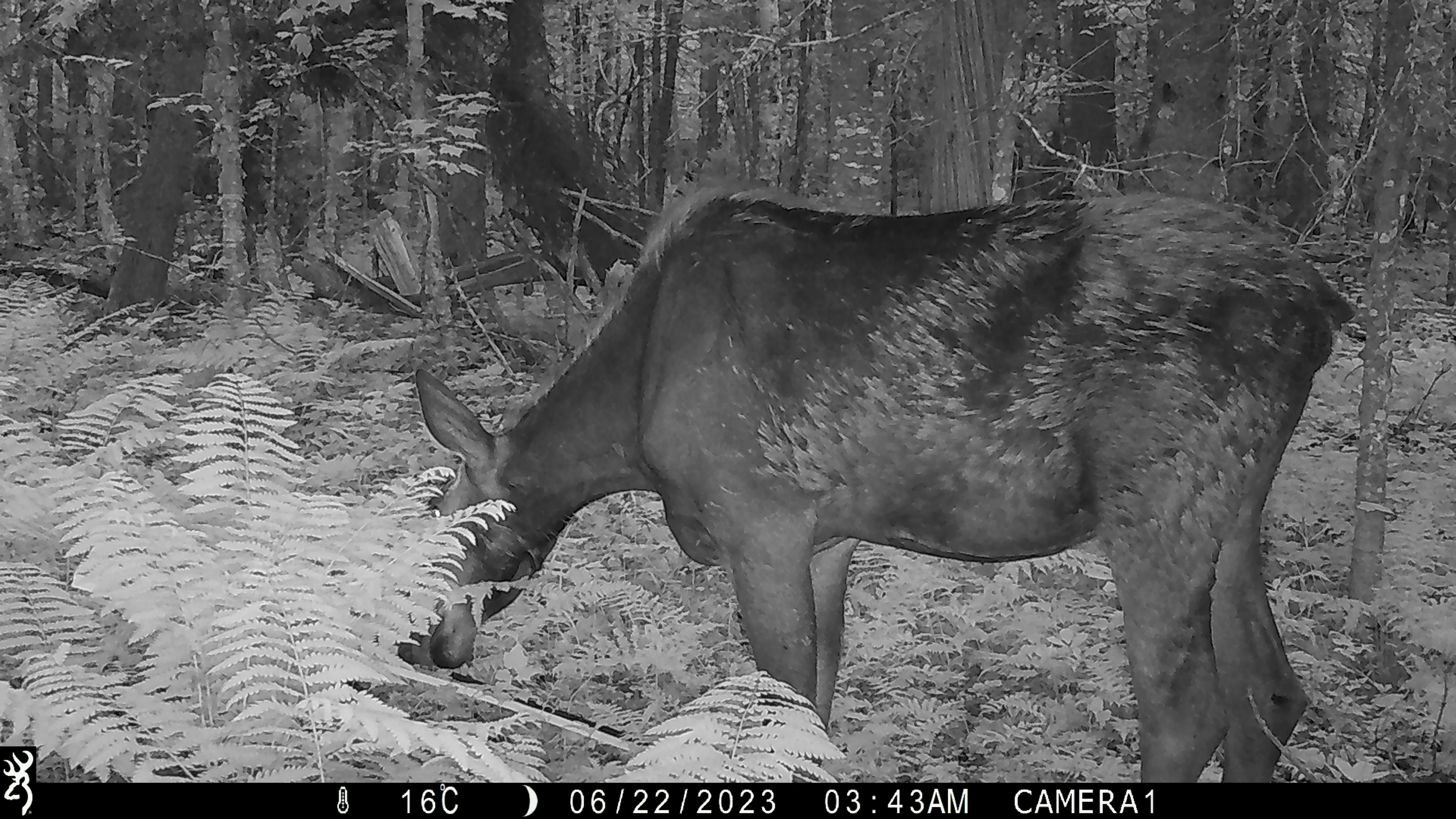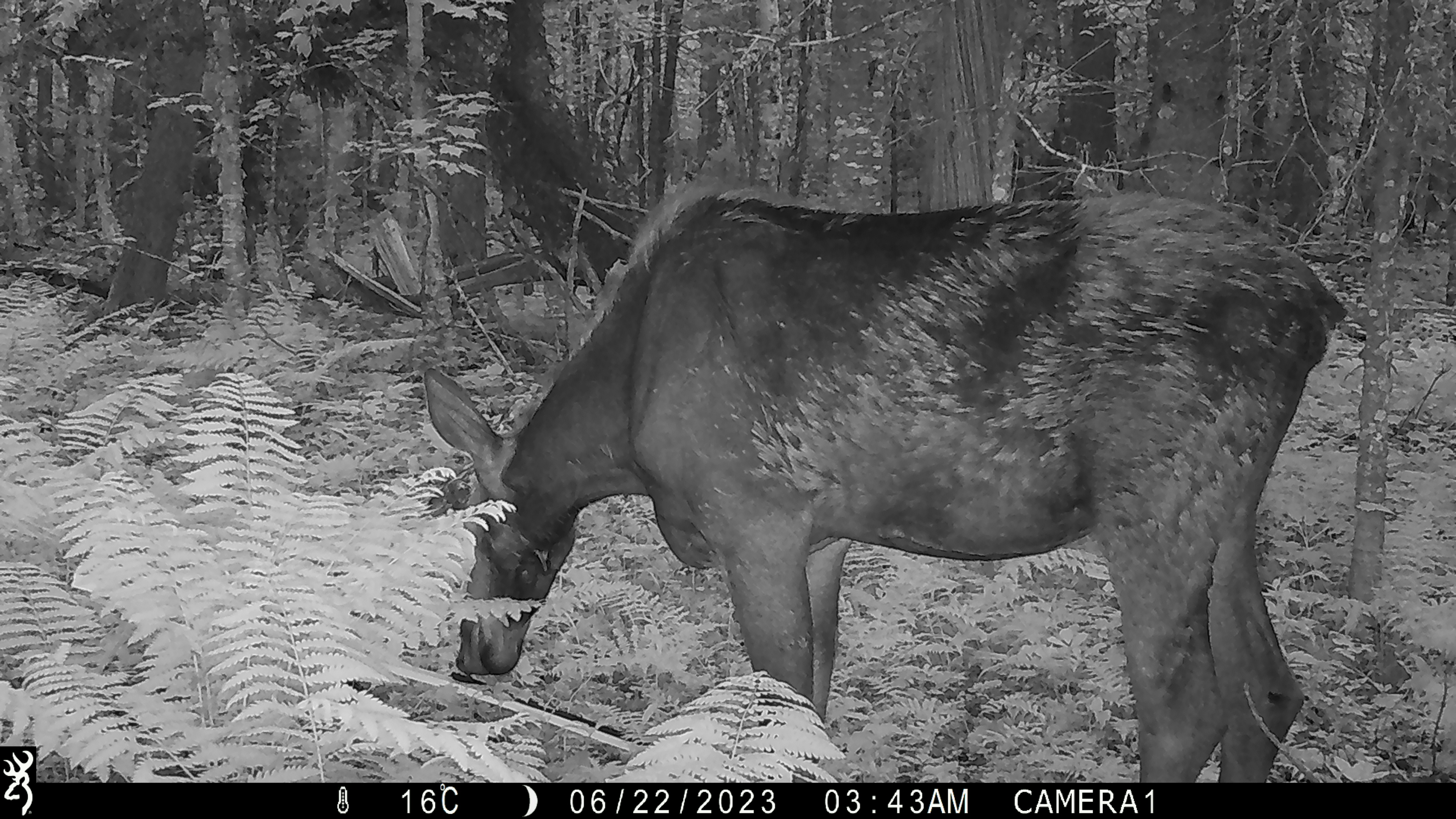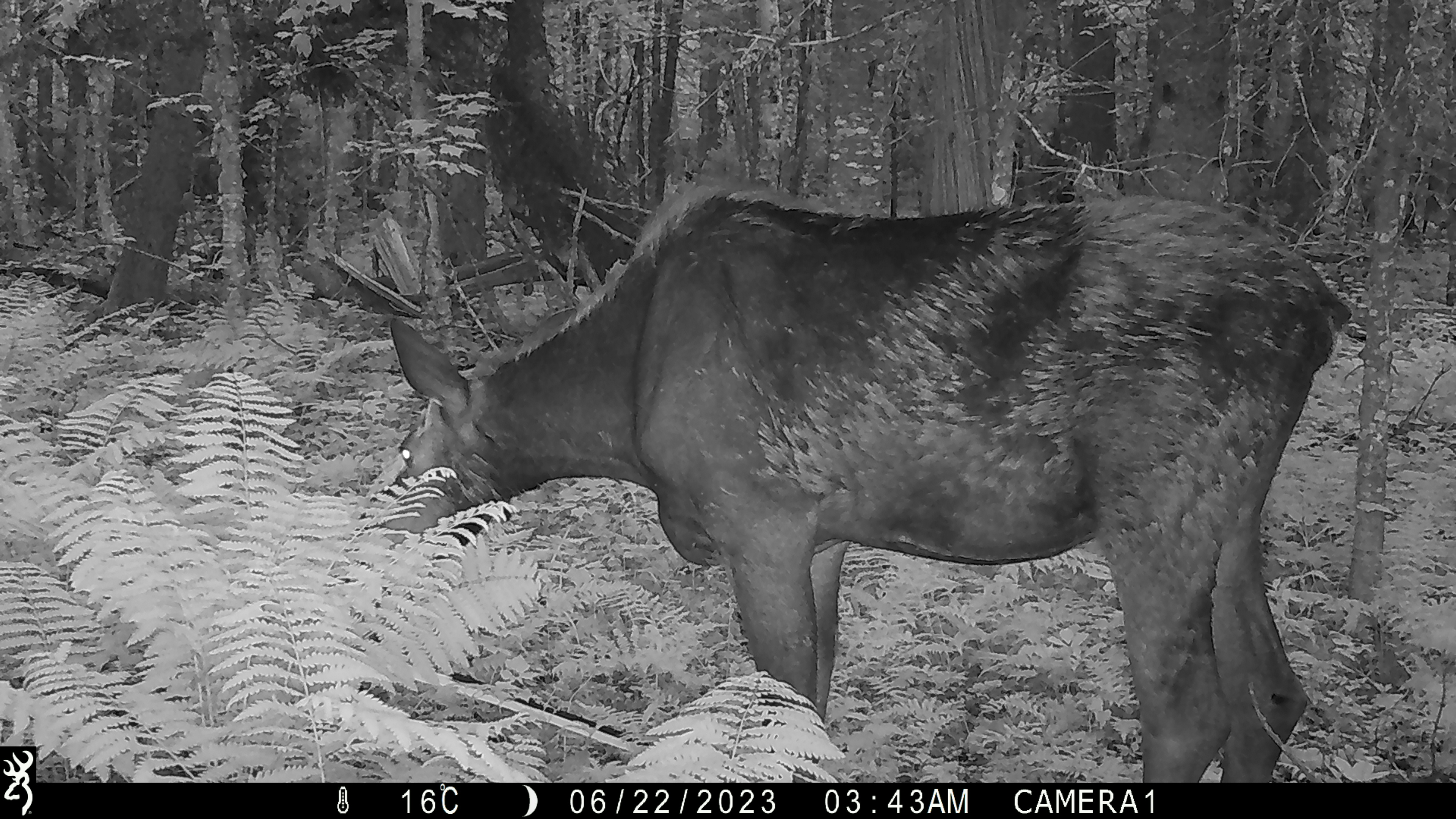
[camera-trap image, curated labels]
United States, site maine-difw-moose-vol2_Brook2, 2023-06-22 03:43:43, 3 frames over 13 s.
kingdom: Animalia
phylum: Chordata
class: Mammalia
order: Artiodactyla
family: Cervidae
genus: Alces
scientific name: Alces alces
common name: moose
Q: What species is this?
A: Moose (Alces alces).